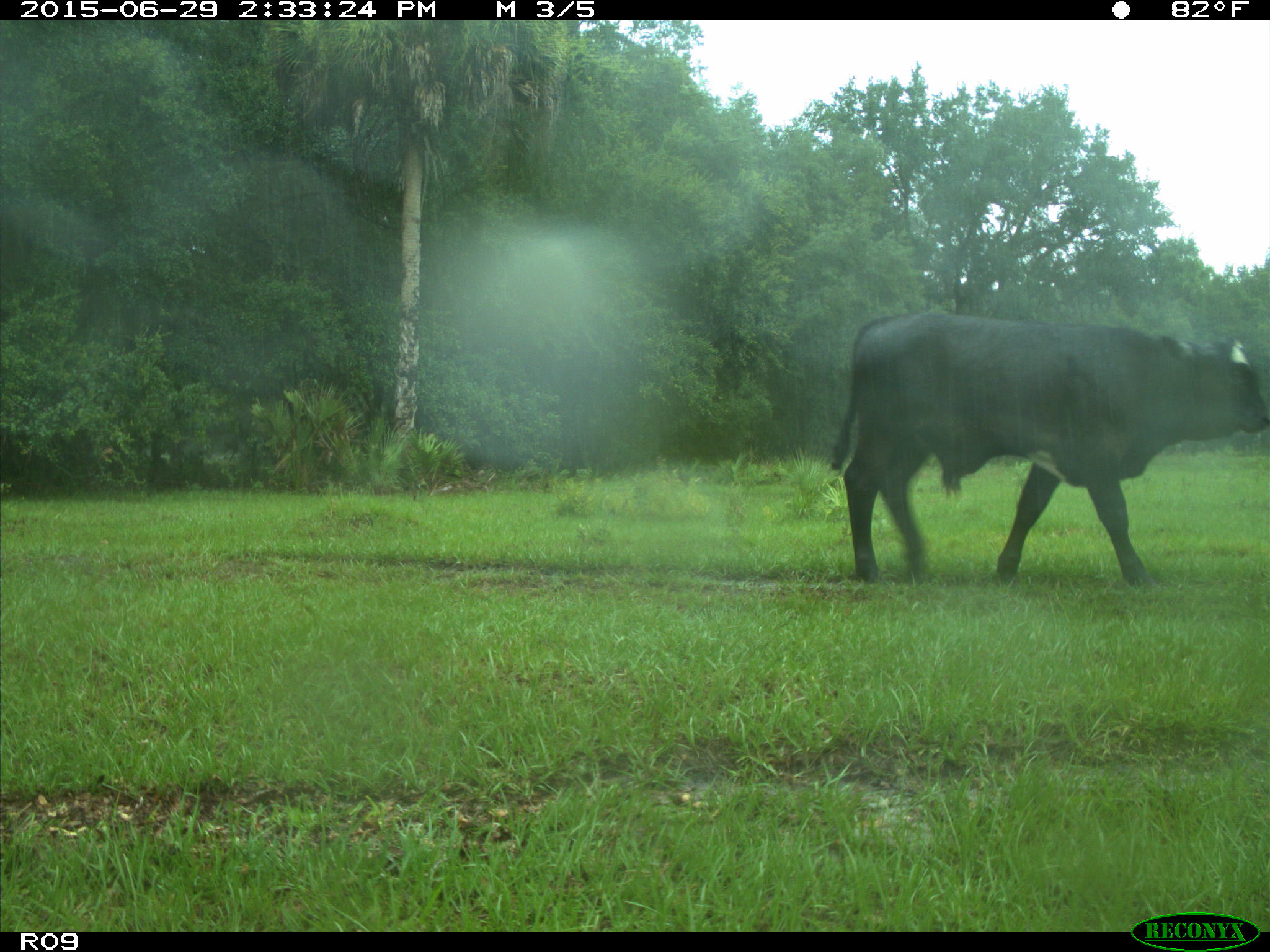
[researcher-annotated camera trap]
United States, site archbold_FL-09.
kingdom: Animalia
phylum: Chordata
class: Mammalia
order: Artiodactyla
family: Bovidae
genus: Bos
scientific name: Bos taurus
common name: domestic cow